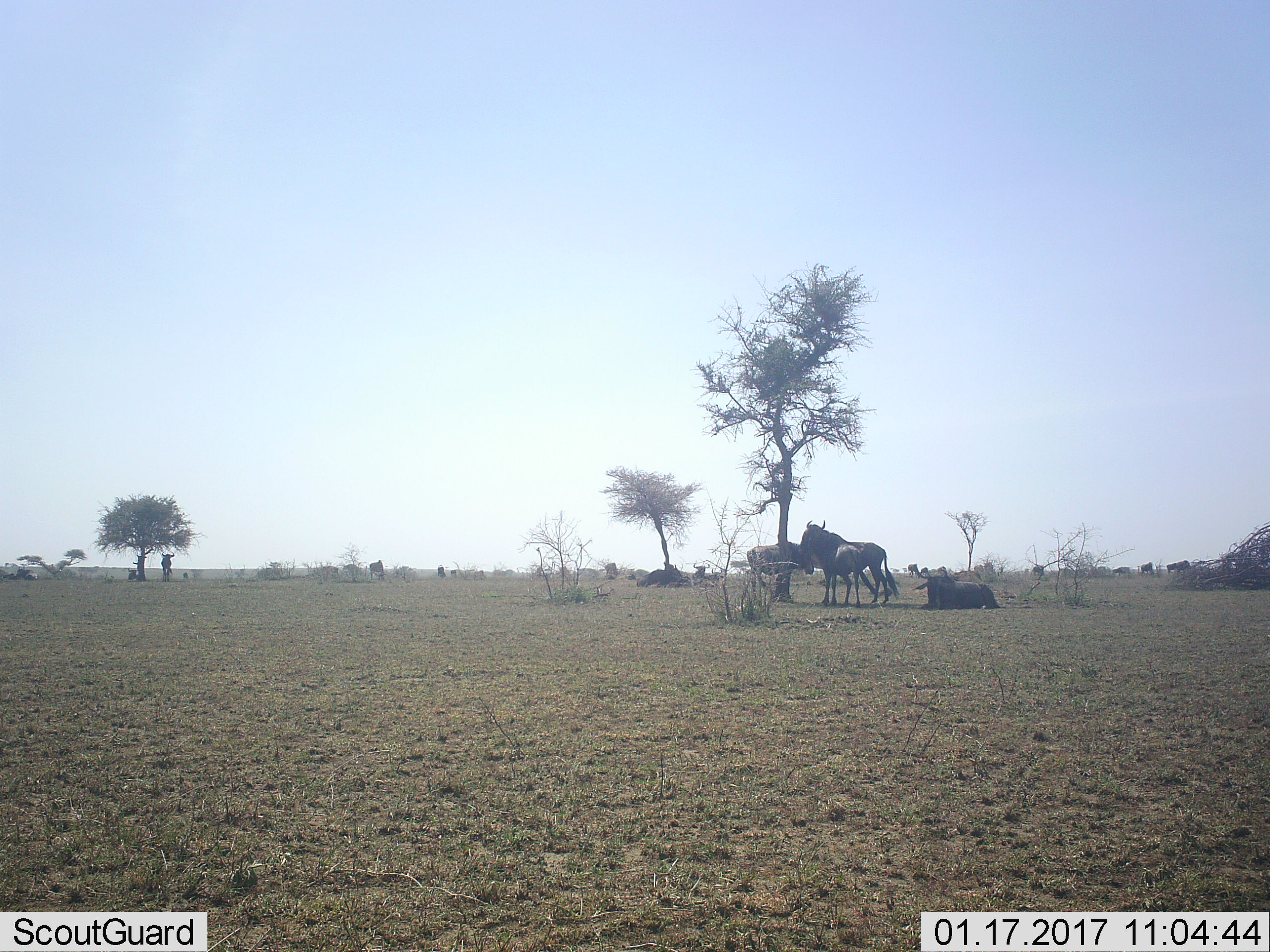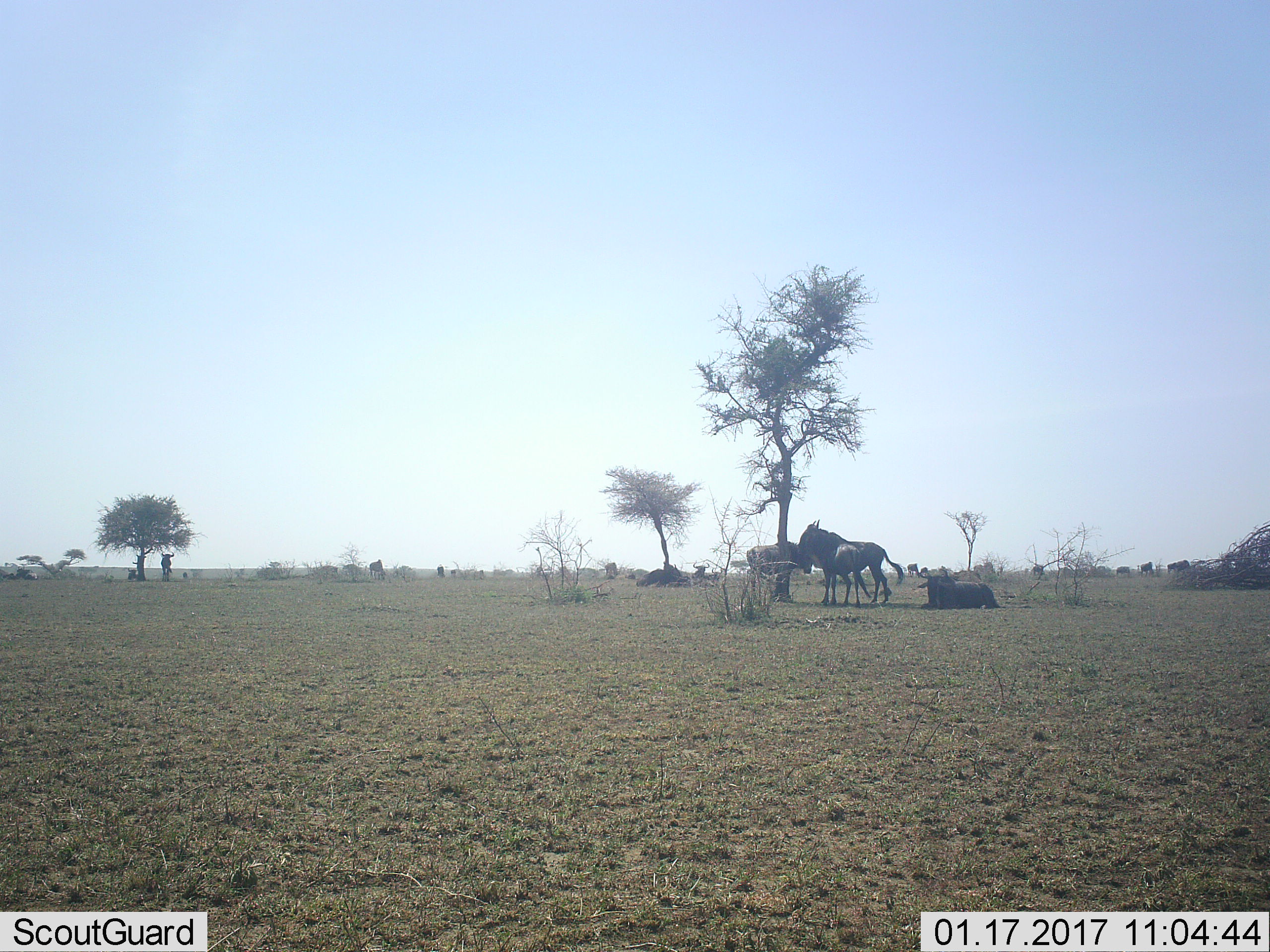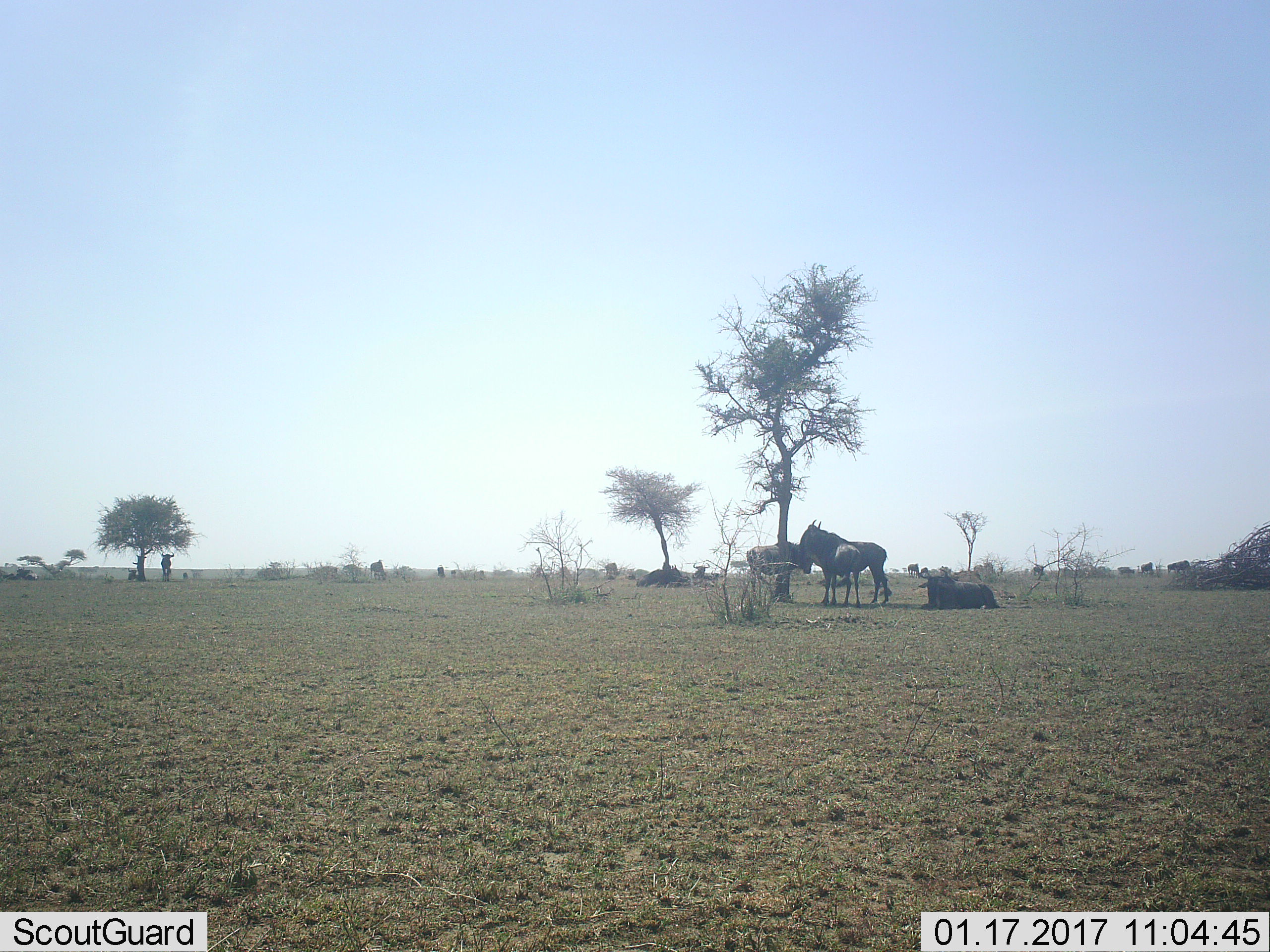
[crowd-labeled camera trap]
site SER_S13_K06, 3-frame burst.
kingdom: Animalia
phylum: Chordata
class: Mammalia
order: Artiodactyla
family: Bovidae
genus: Connochaetes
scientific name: Connochaetes taurinus taurinus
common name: blue wildebeest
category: wildebeestblue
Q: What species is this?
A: Wildebeestblue (blue wildebeest) (Connochaetes taurinus taurinus).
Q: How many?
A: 11-50.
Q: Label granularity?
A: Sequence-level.